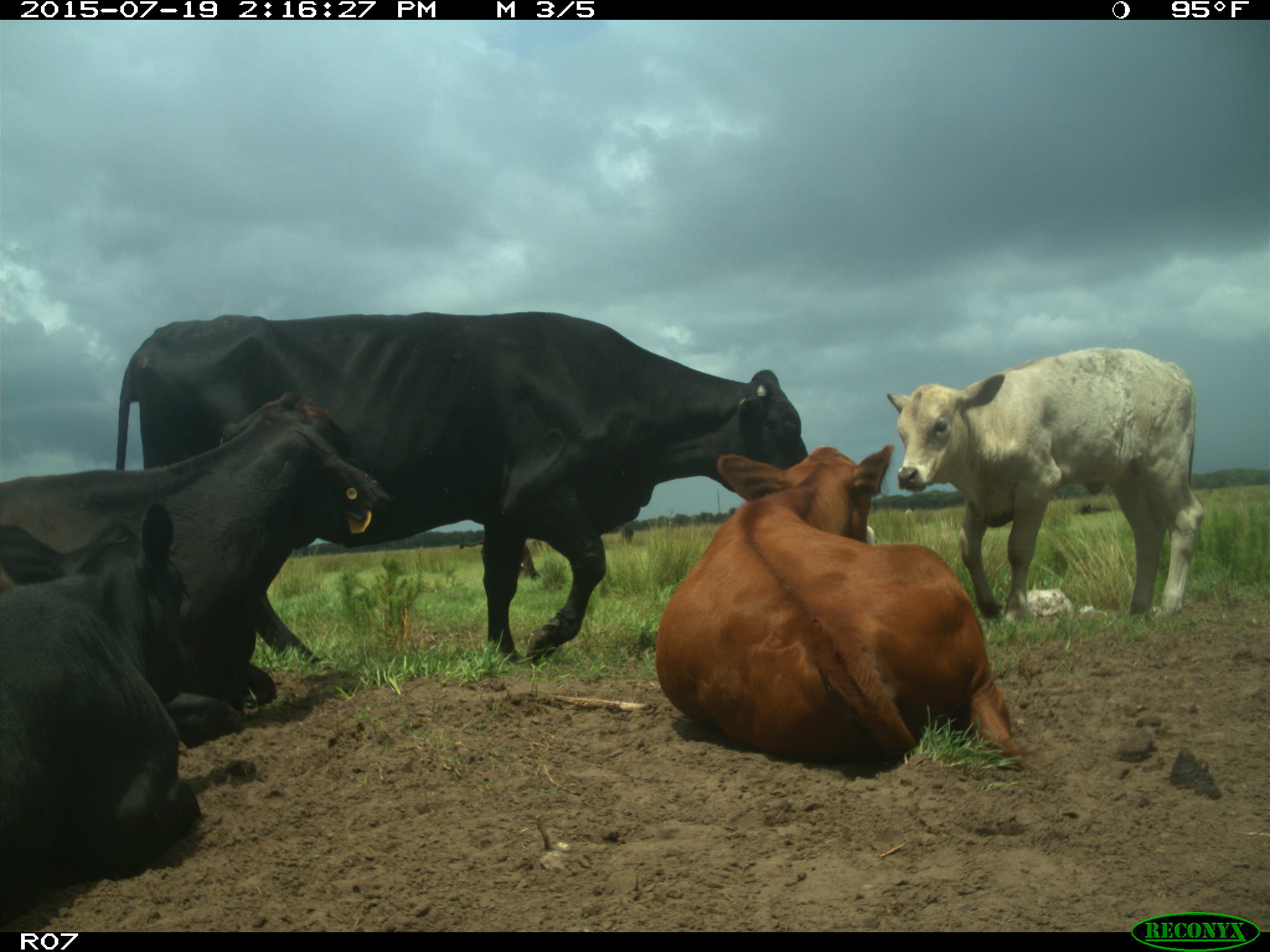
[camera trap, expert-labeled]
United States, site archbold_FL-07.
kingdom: Animalia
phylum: Chordata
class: Mammalia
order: Artiodactyla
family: Bovidae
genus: Bos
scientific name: Bos taurus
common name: domestic cow